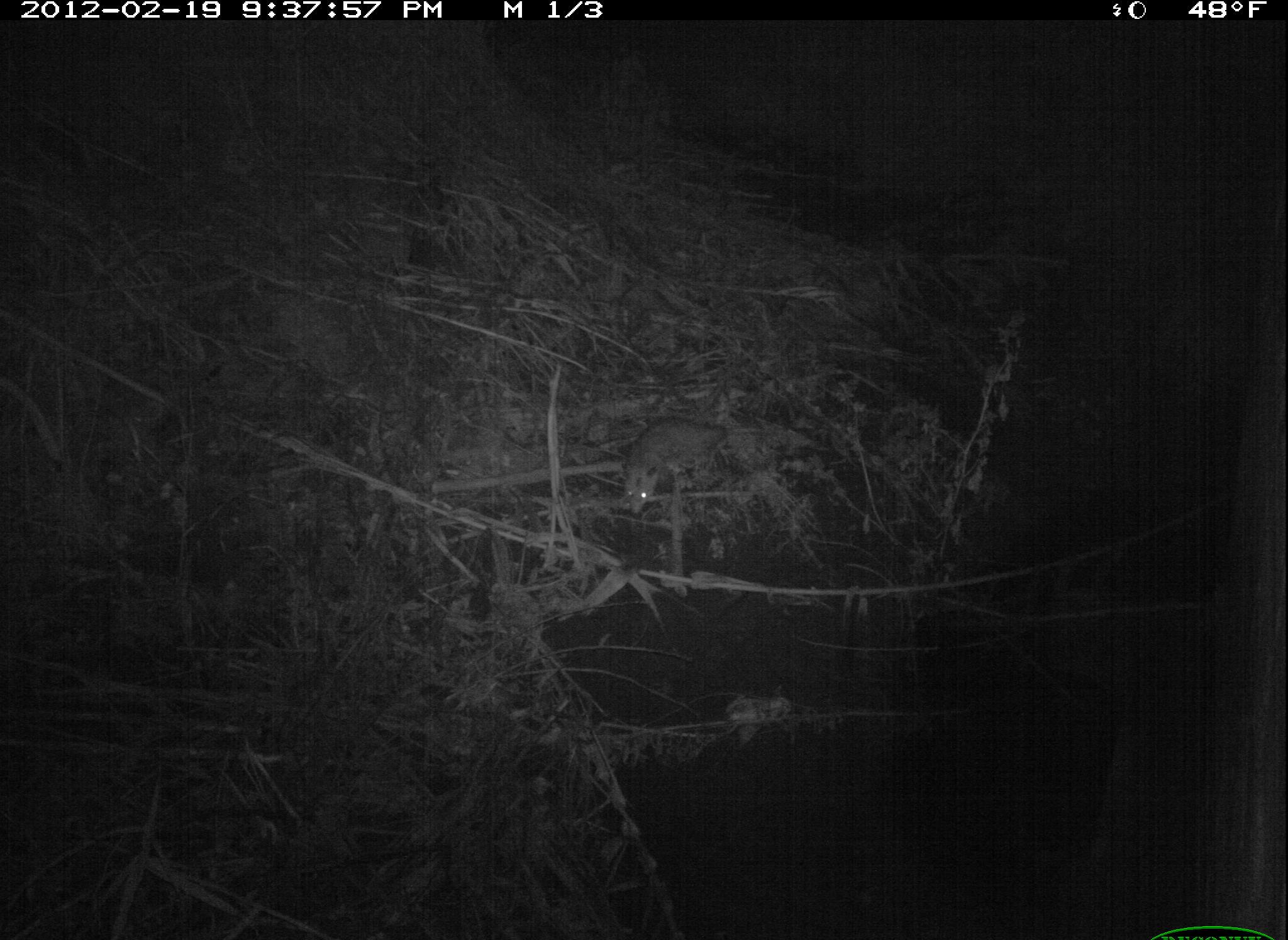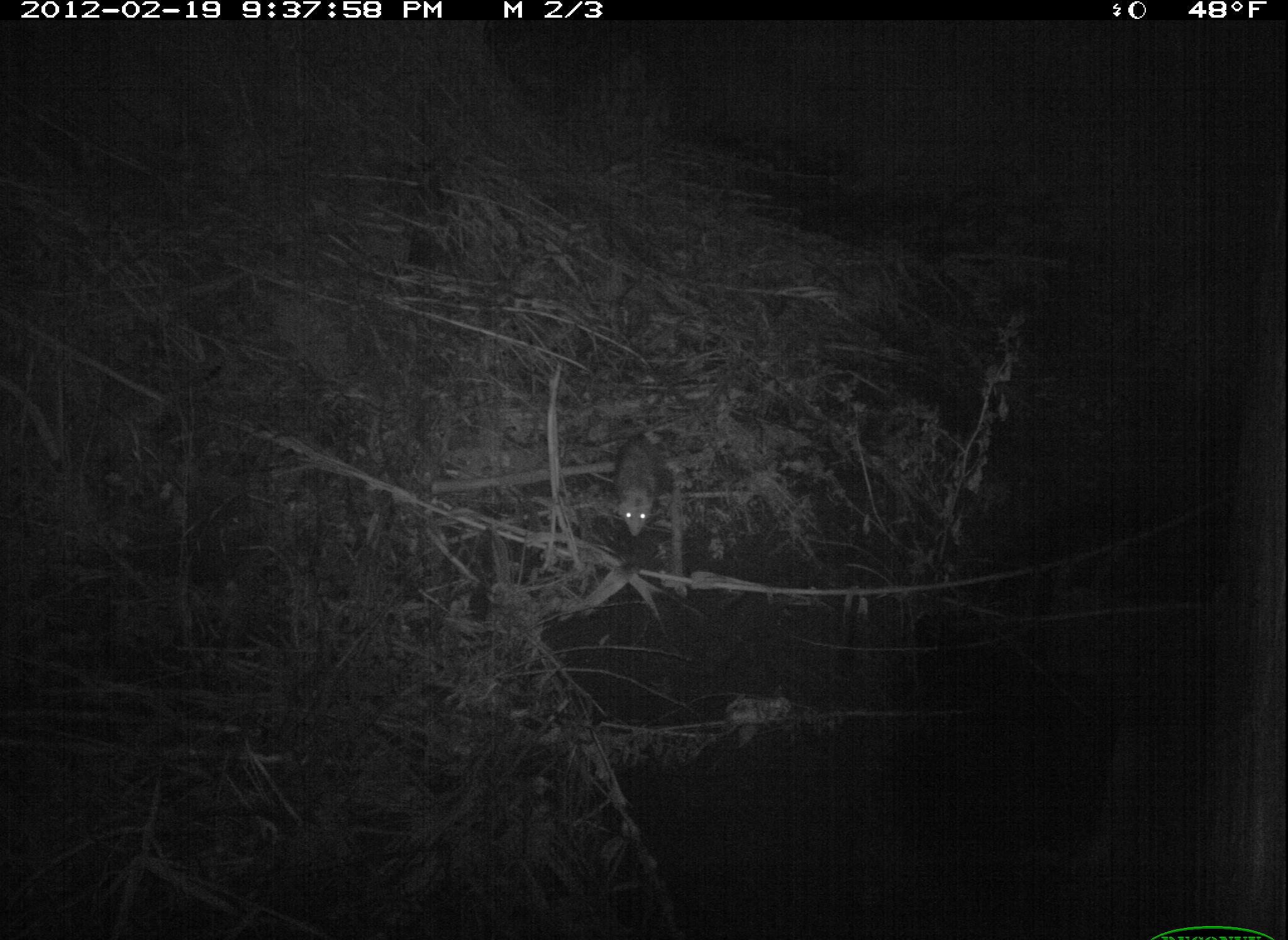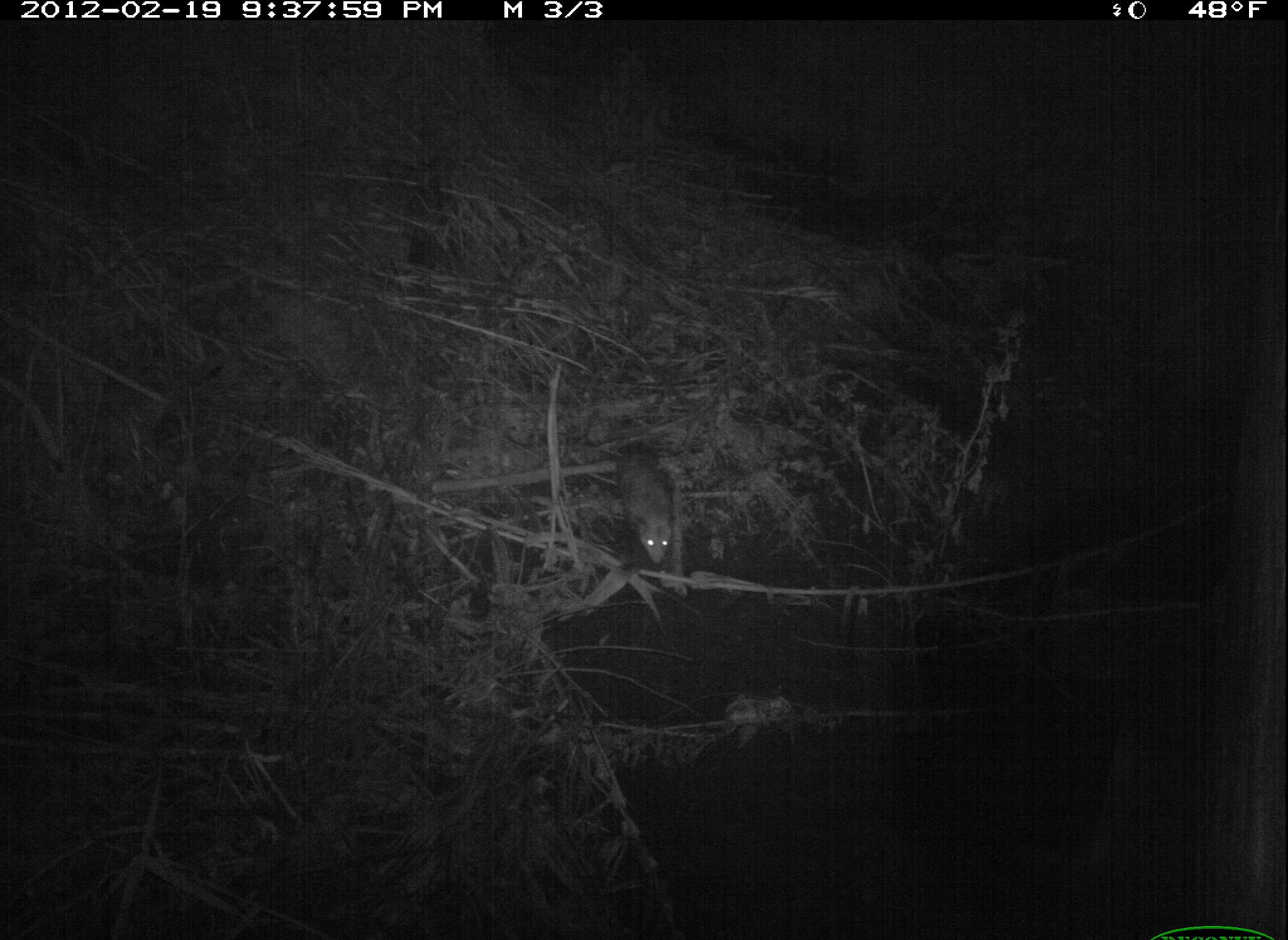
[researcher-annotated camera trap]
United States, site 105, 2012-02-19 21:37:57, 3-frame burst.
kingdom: Animalia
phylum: Chordata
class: Mammalia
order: Didelphimorphia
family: Didelphidae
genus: Didelphis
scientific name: Didelphis virginiana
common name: virginia opossum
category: opossum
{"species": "opossum (virginia opossum) (Didelphis virginiana)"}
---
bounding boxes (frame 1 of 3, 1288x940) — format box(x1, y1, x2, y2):
opossum: box(601, 404, 758, 522)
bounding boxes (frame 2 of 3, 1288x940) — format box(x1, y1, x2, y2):
opossum: box(609, 424, 673, 543)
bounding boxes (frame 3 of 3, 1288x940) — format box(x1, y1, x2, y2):
opossum: box(605, 428, 687, 593)